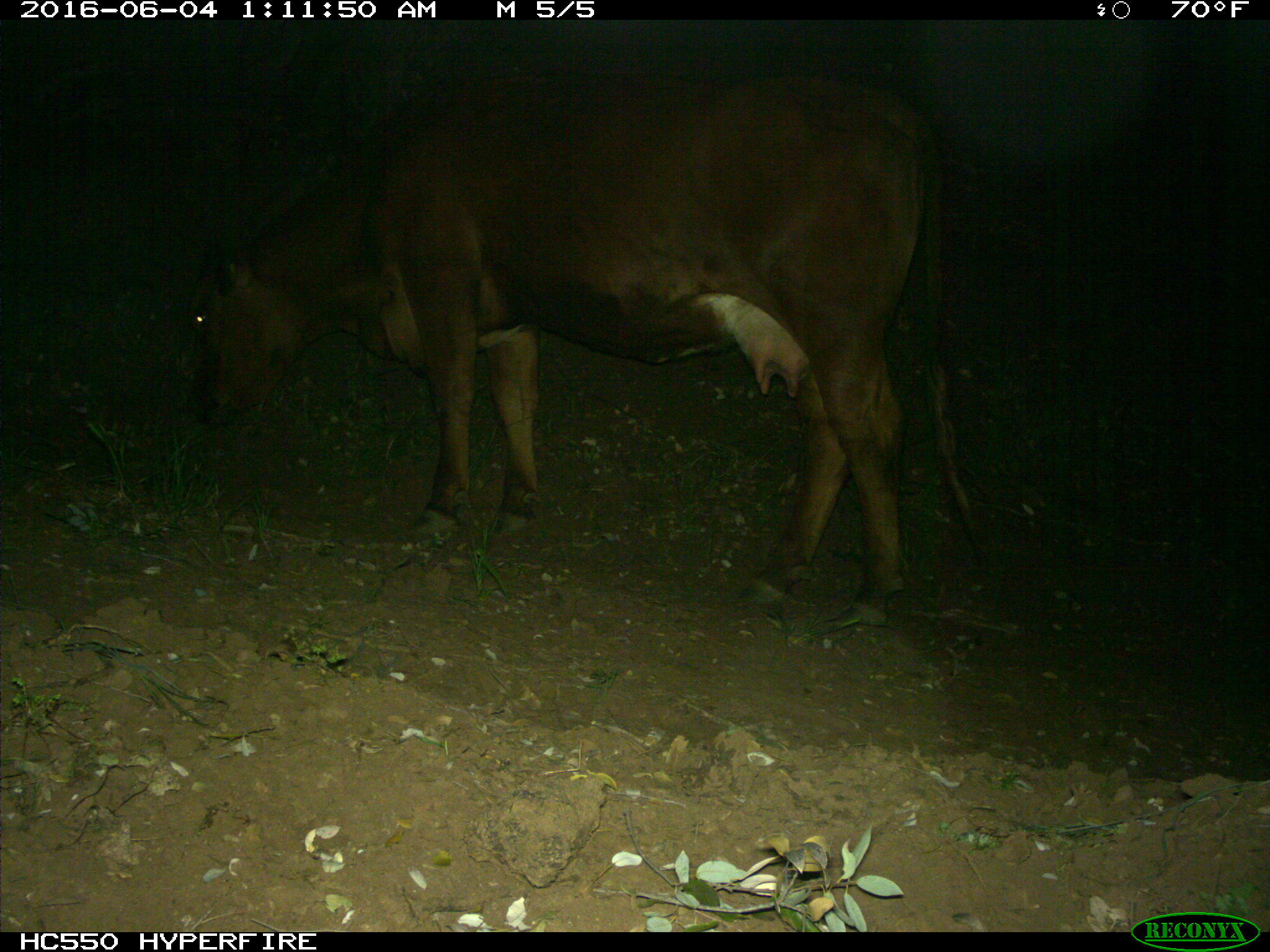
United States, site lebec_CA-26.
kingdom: Animalia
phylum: Chordata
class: Mammalia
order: Artiodactyla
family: Bovidae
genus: Bos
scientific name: Bos taurus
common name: domestic cow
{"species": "Bos taurus (domestic cow)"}